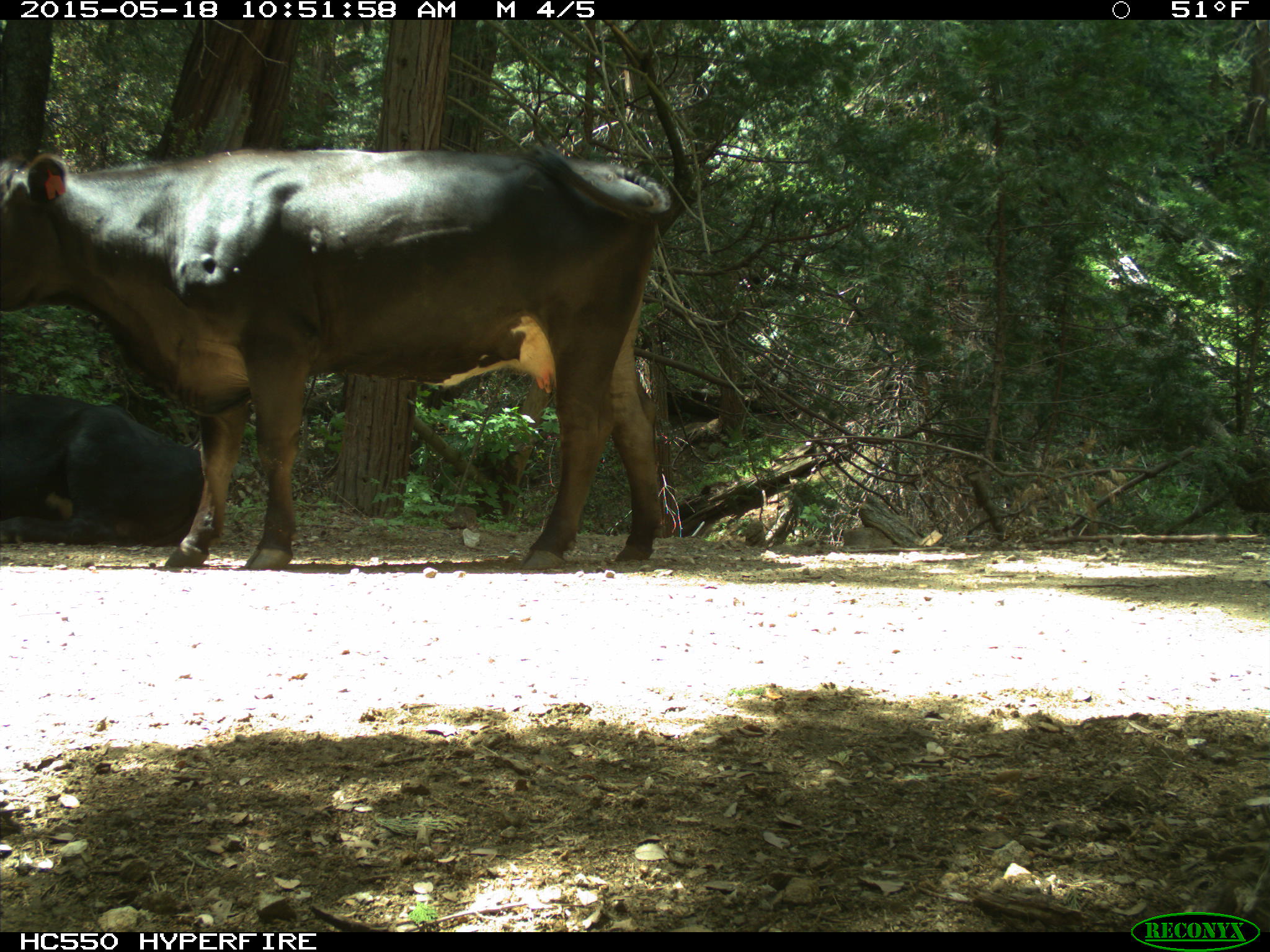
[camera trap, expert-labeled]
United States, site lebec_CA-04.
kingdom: Animalia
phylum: Chordata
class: Mammalia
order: Artiodactyla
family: Bovidae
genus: Bos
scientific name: Bos taurus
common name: domestic cow